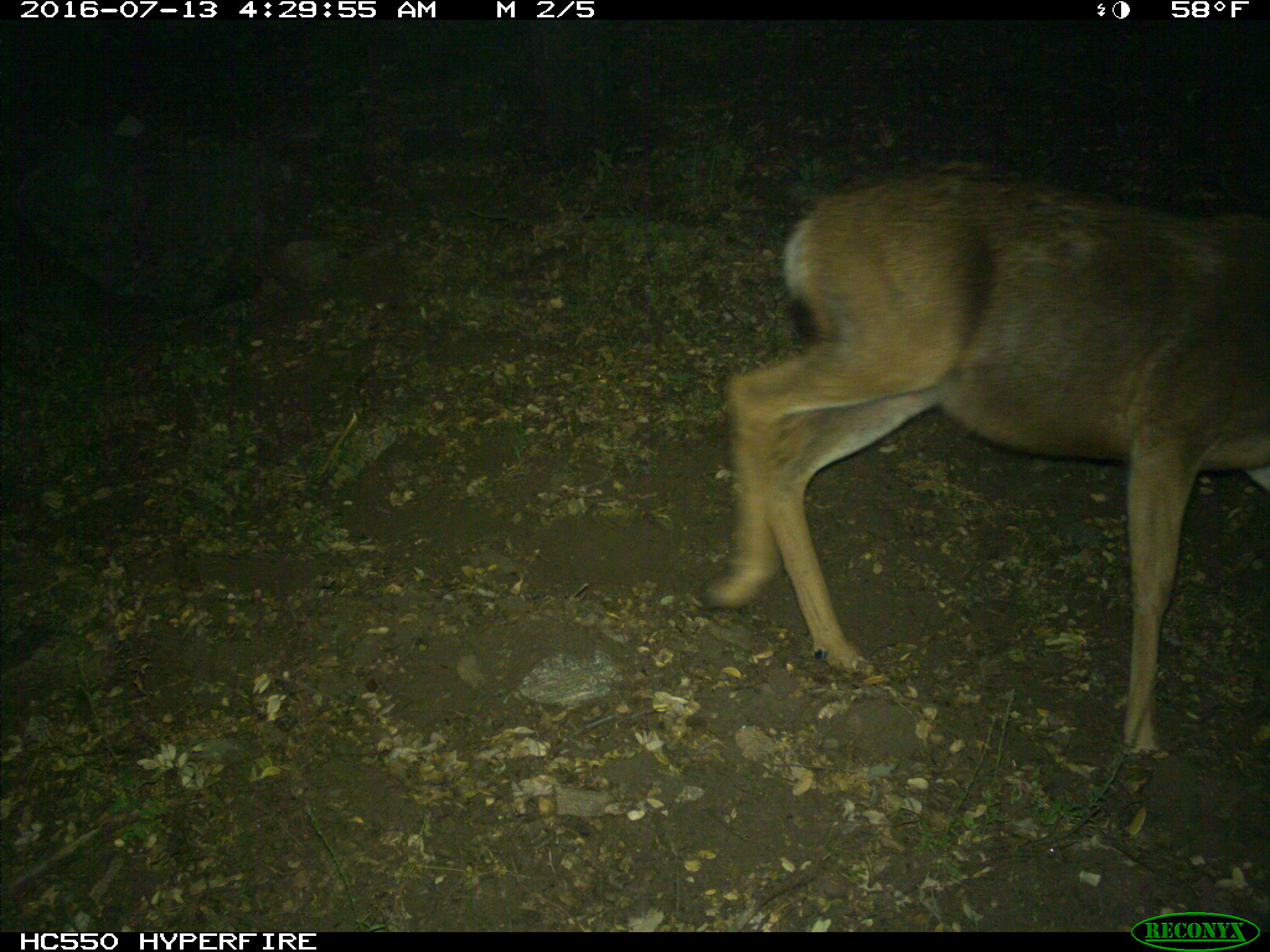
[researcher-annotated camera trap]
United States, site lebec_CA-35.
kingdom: Animalia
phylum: Chordata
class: Mammalia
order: Artiodactyla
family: Cervidae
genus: Odocoileus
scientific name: Odocoileus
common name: deer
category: unidentified deer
Unidentified deer (deer) (Odocoileus).